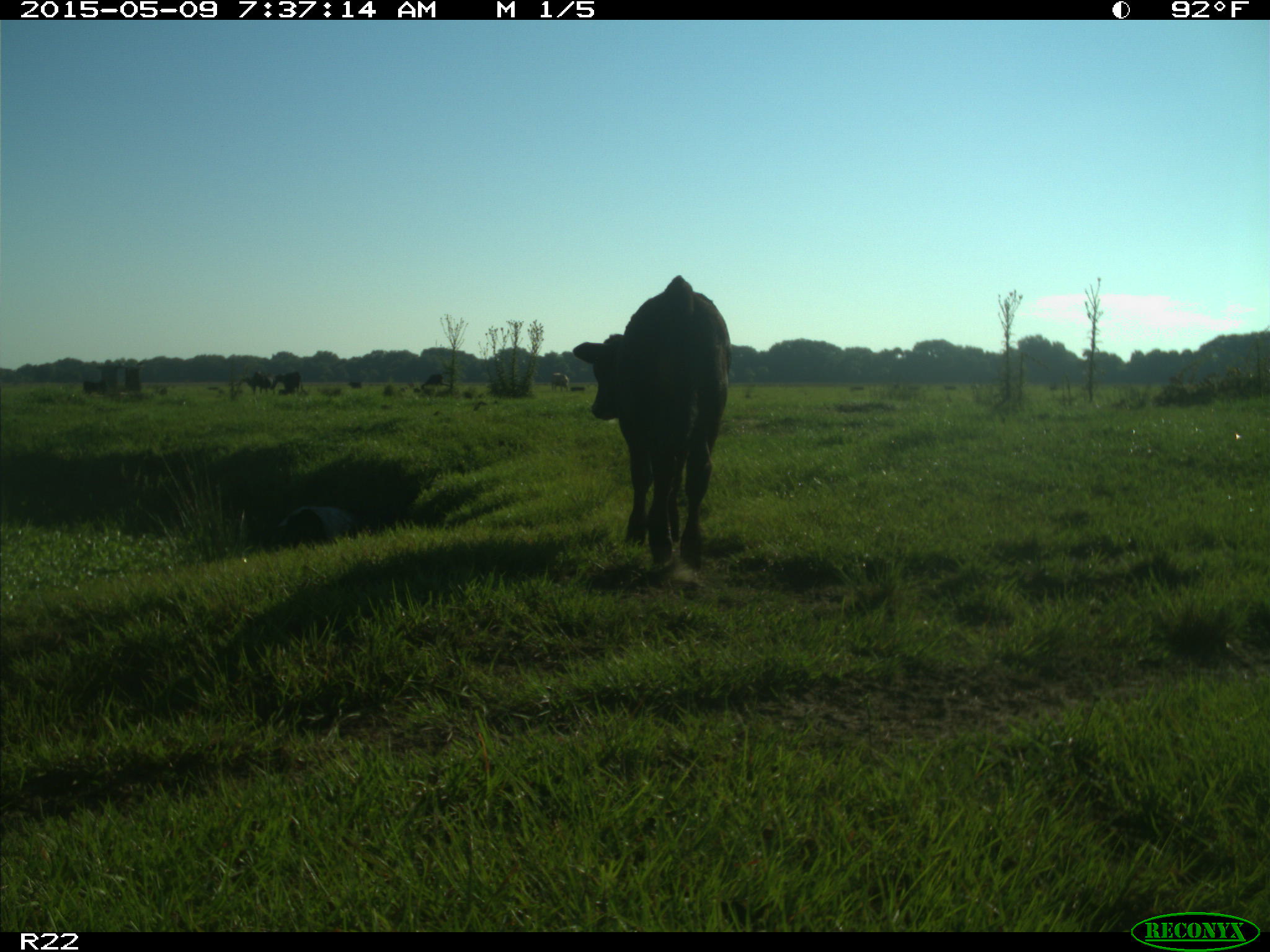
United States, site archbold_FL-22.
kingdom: Animalia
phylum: Chordata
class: Mammalia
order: Artiodactyla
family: Bovidae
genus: Bos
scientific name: Bos taurus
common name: domestic cow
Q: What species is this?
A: Bos taurus (domestic cow).